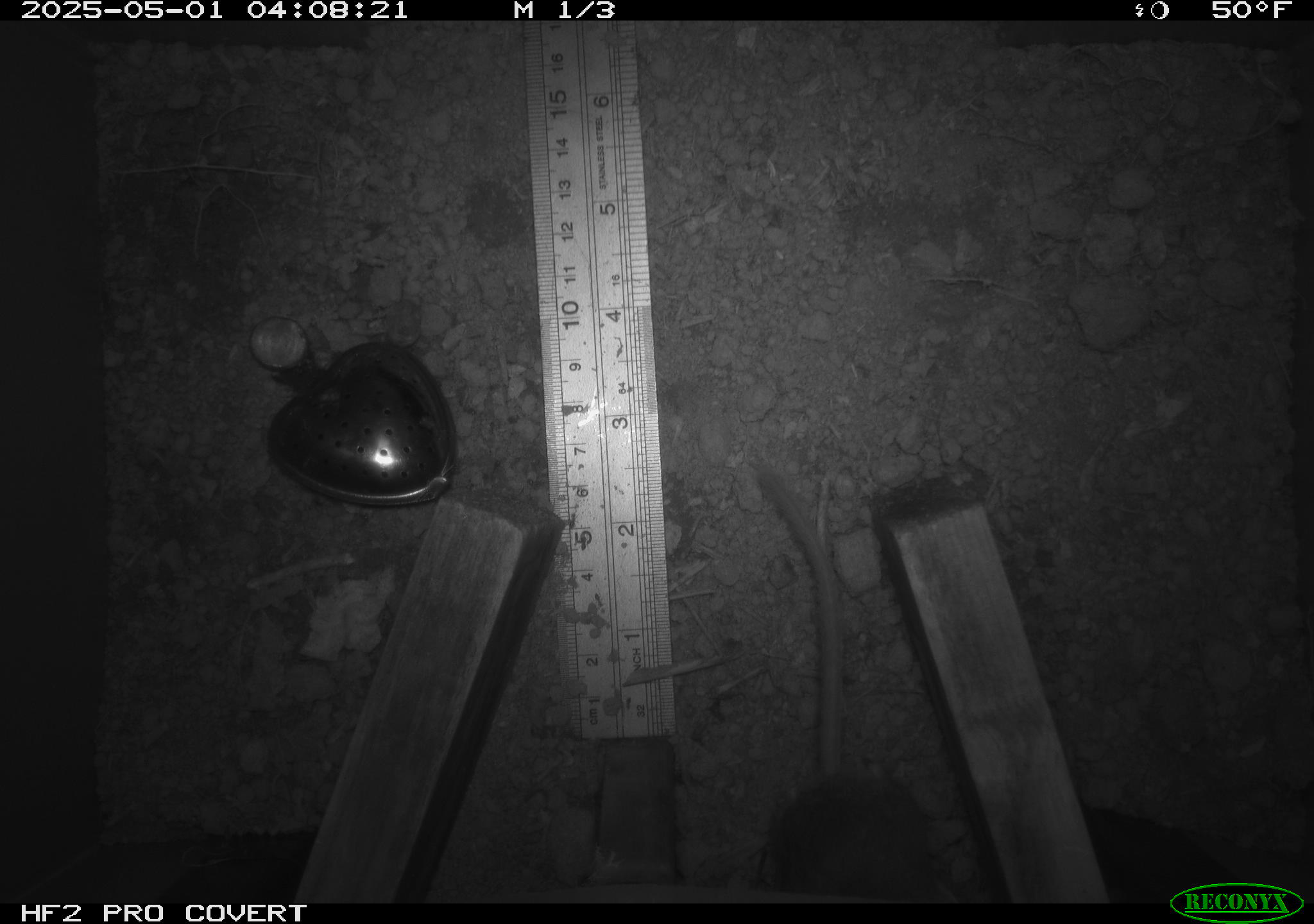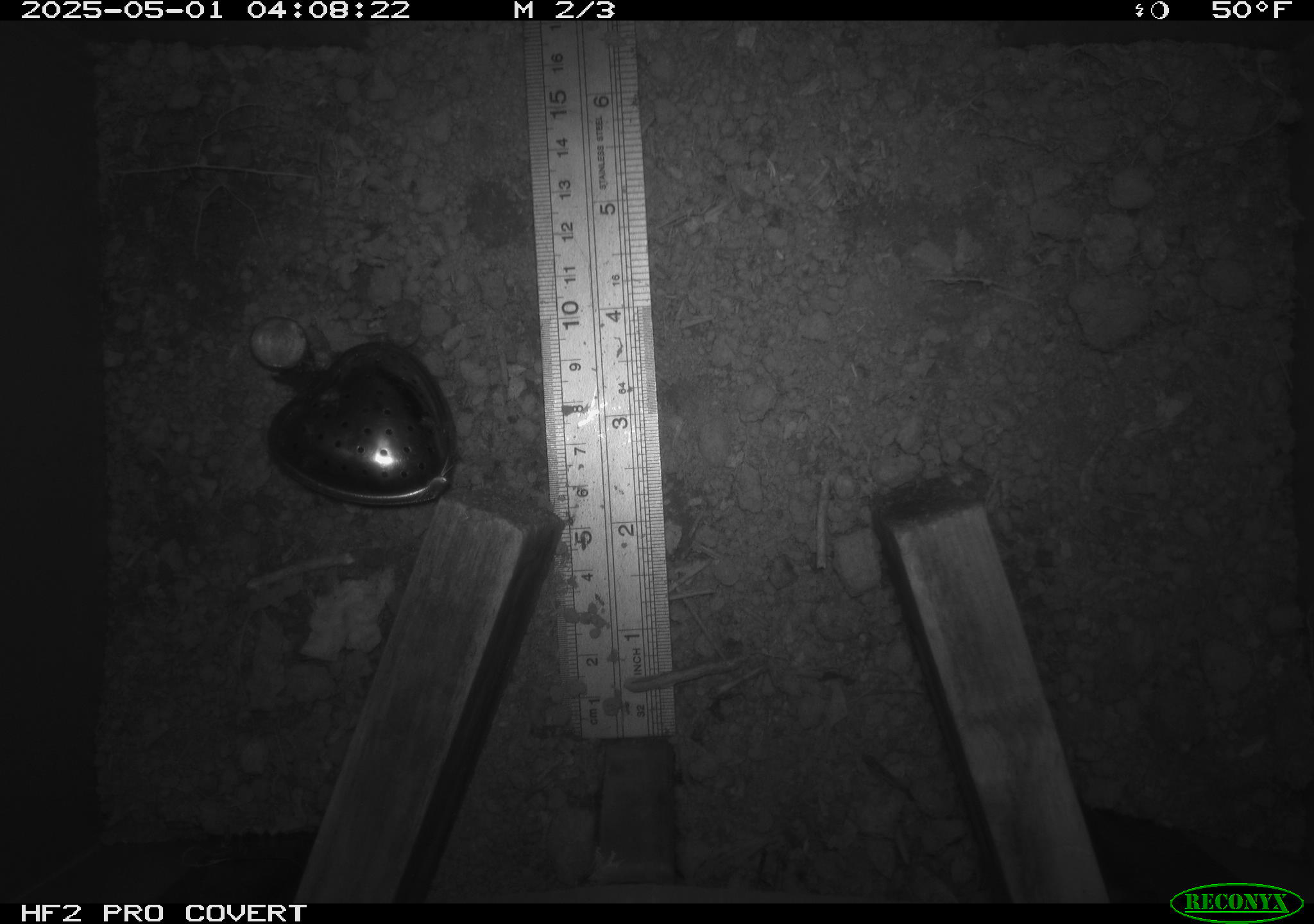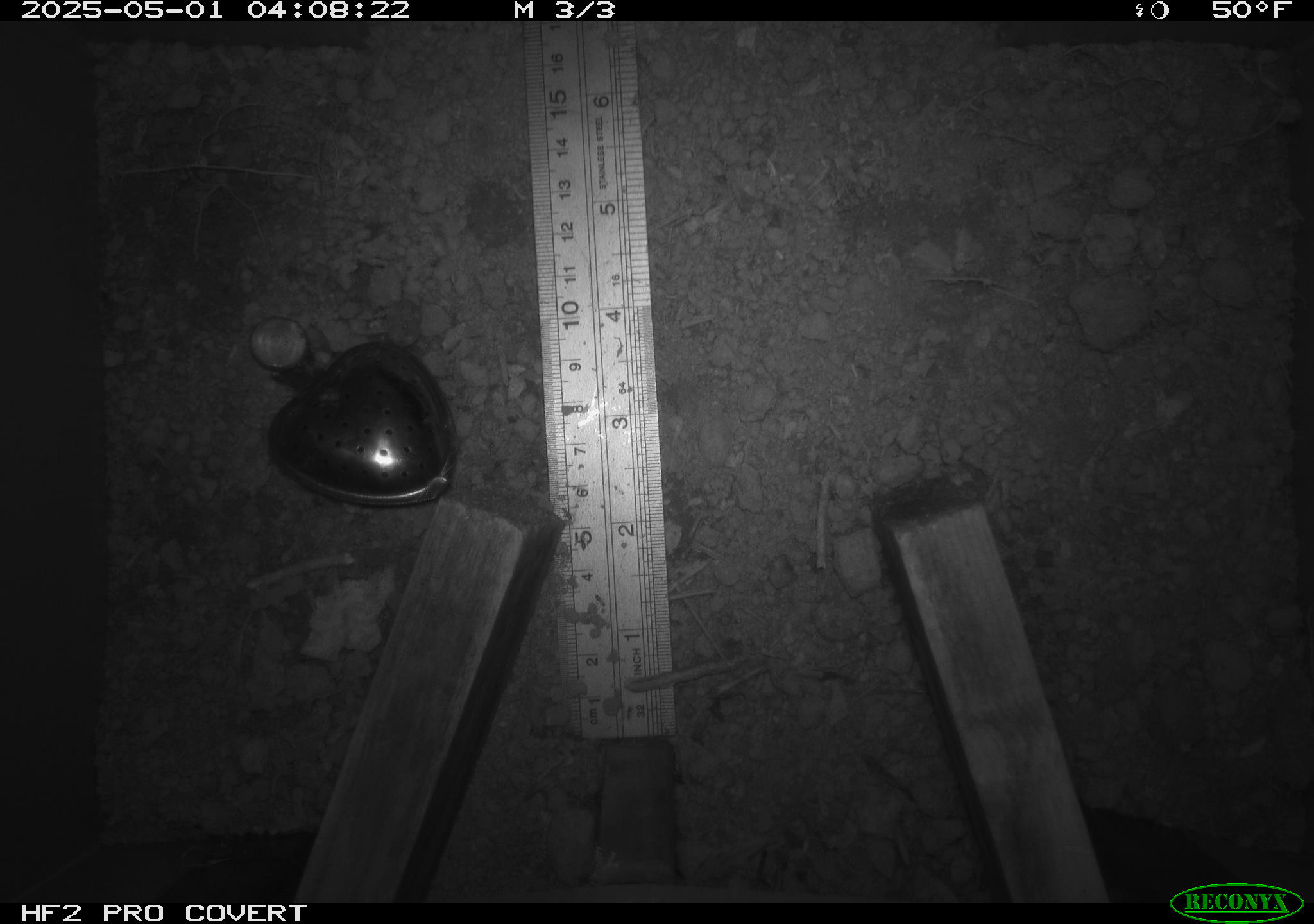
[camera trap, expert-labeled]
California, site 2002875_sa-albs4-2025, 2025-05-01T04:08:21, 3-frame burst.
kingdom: Animalia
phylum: Chordata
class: Mammalia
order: Rodentia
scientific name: Rodentia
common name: mouse species